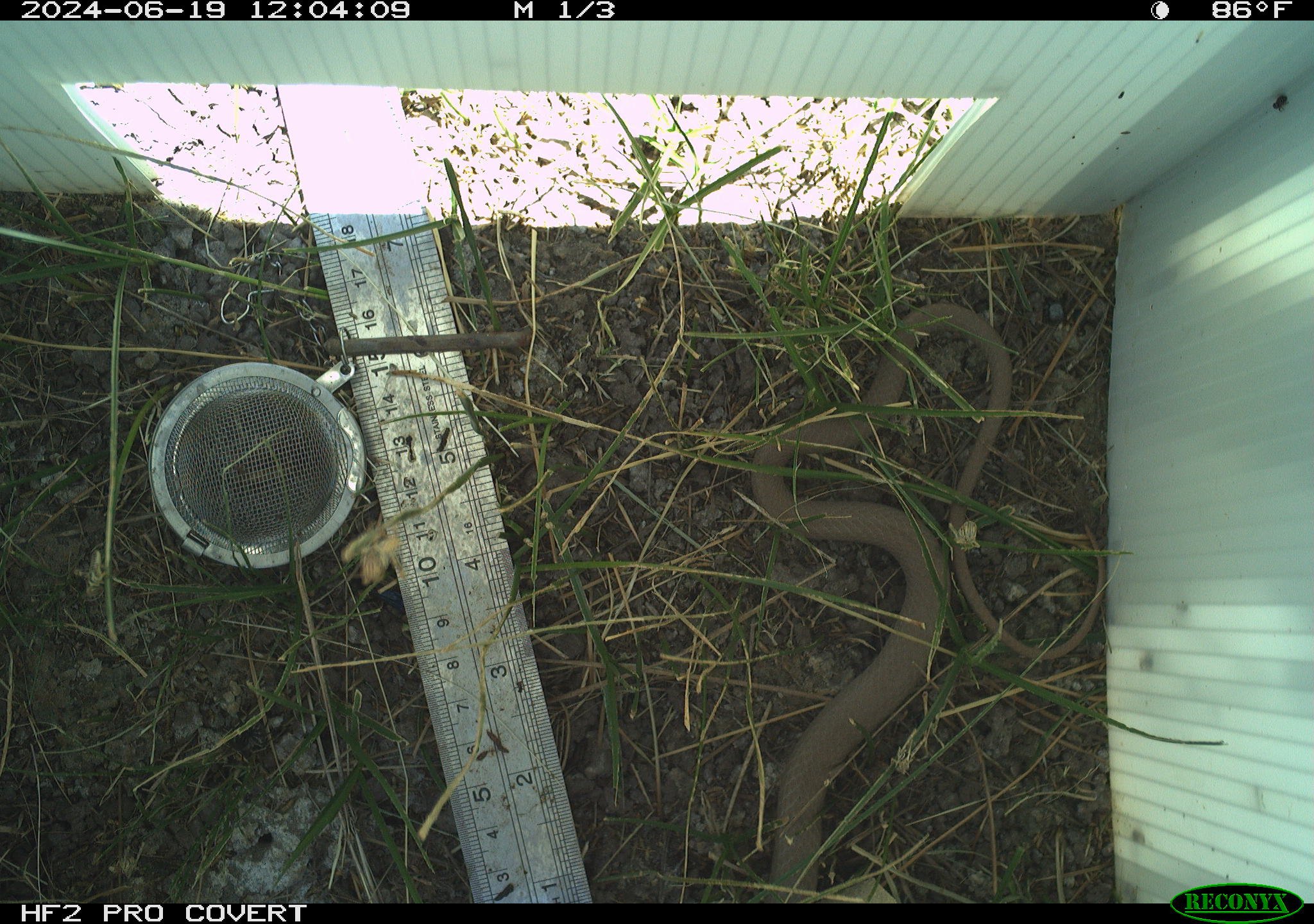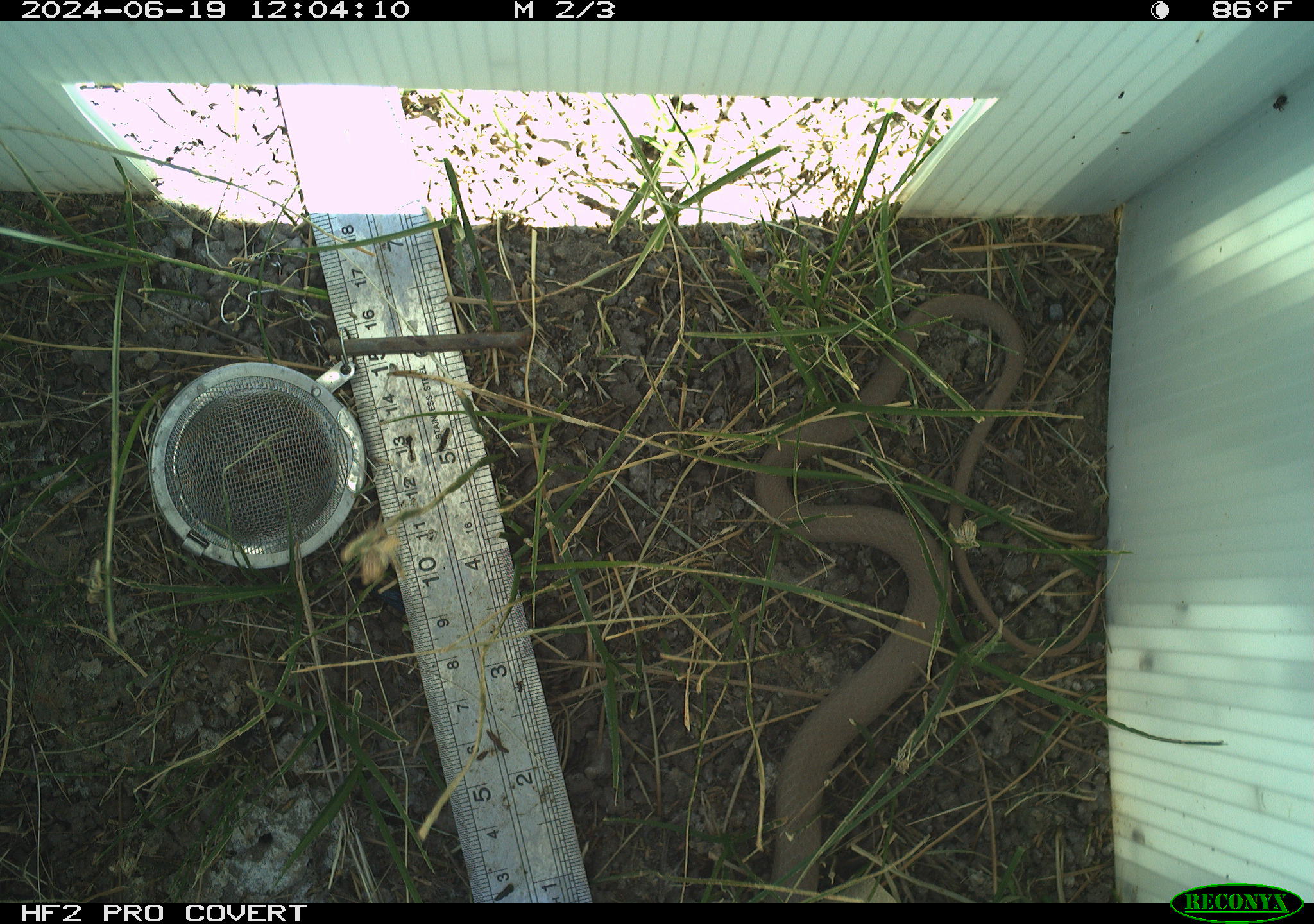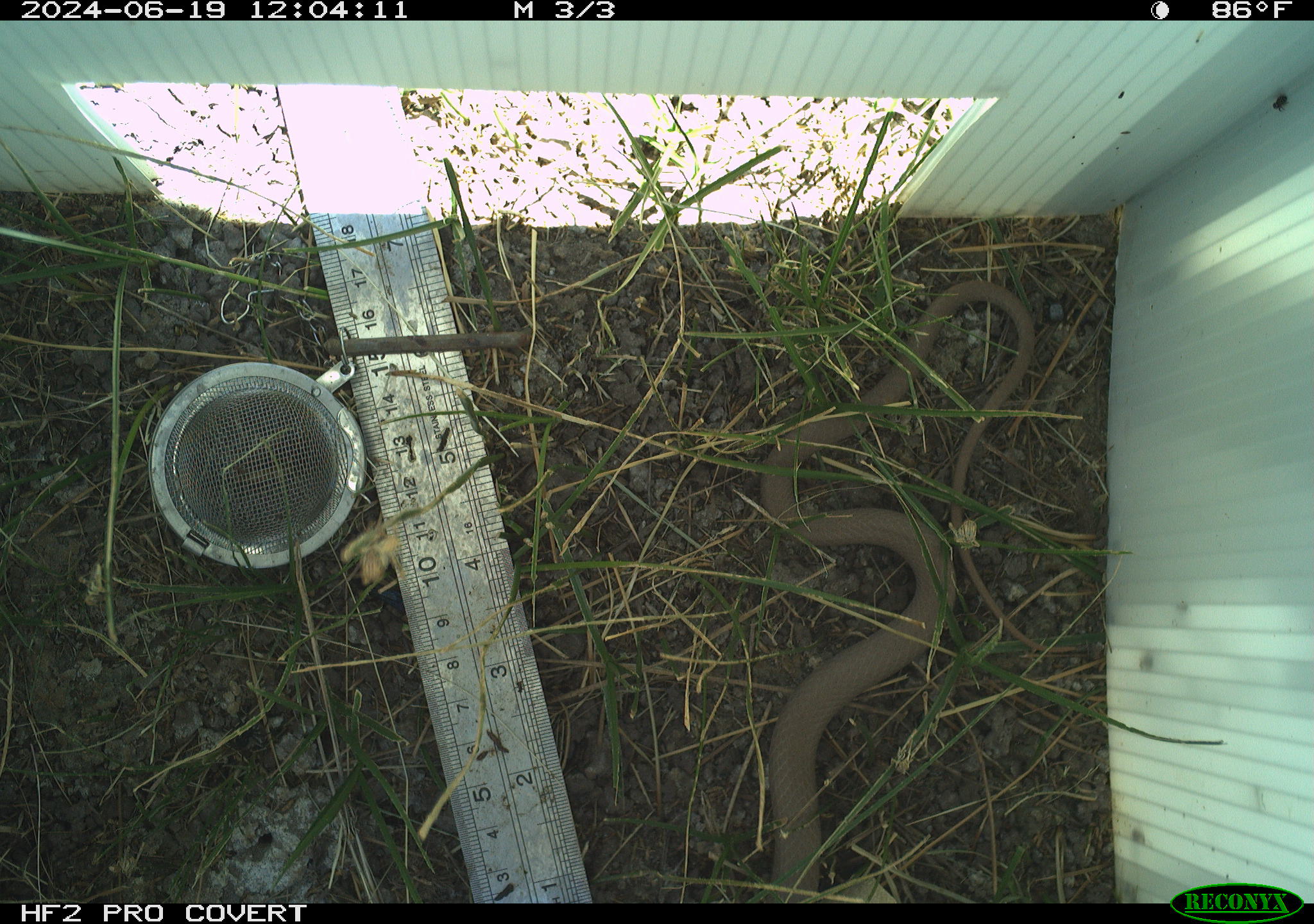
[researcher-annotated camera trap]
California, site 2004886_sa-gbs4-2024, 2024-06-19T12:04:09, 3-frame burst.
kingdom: Animalia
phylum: Chordata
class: Reptilia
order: Squamata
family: Colubridae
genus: Coluber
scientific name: Coluber constrictor mormon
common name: western yellow-bellied racer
Western yellow-bellied racer (Coluber constrictor mormon).